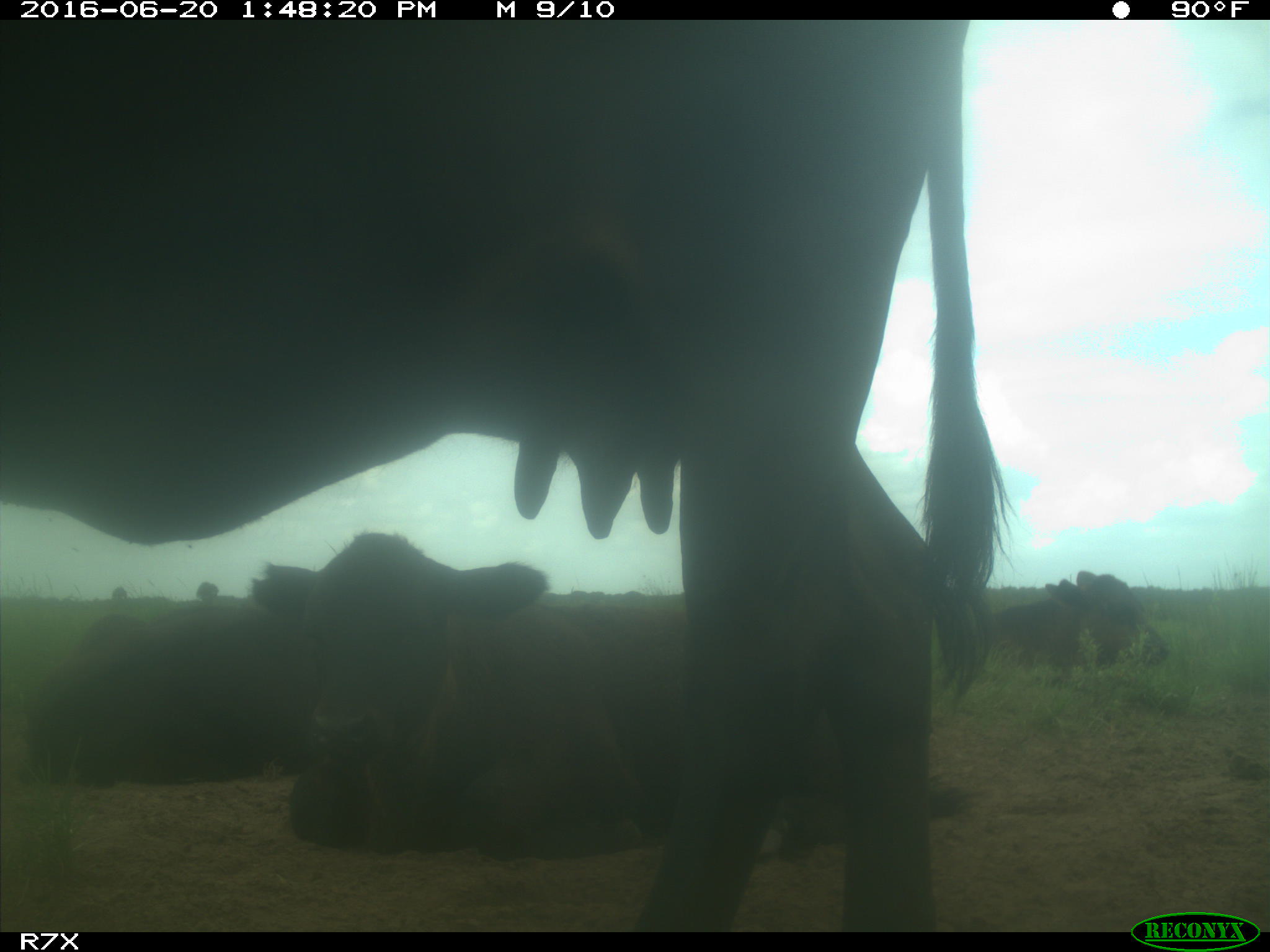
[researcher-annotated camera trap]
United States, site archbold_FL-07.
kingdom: Animalia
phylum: Chordata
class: Mammalia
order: Artiodactyla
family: Bovidae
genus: Bos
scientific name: Bos taurus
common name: domestic cow